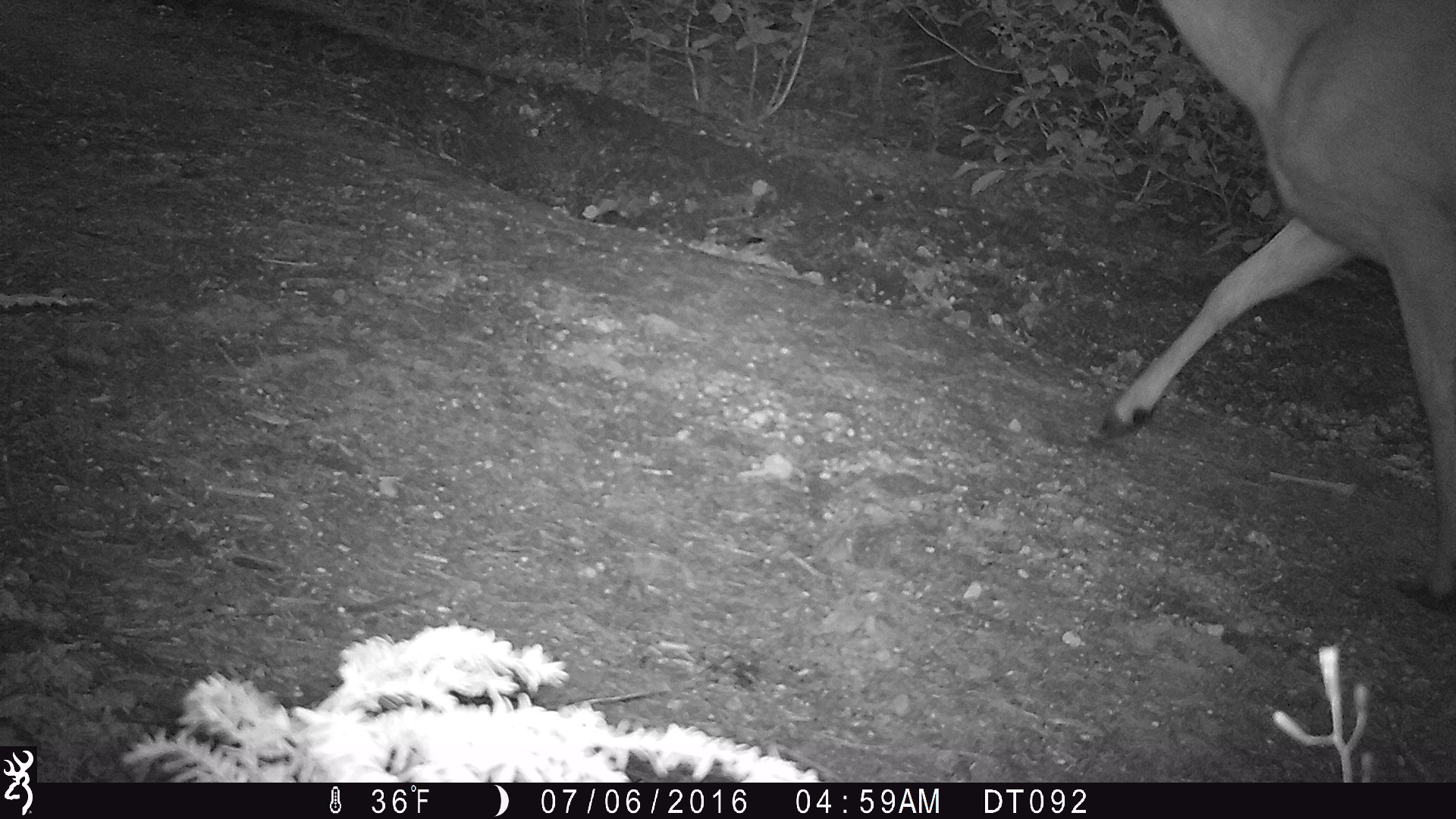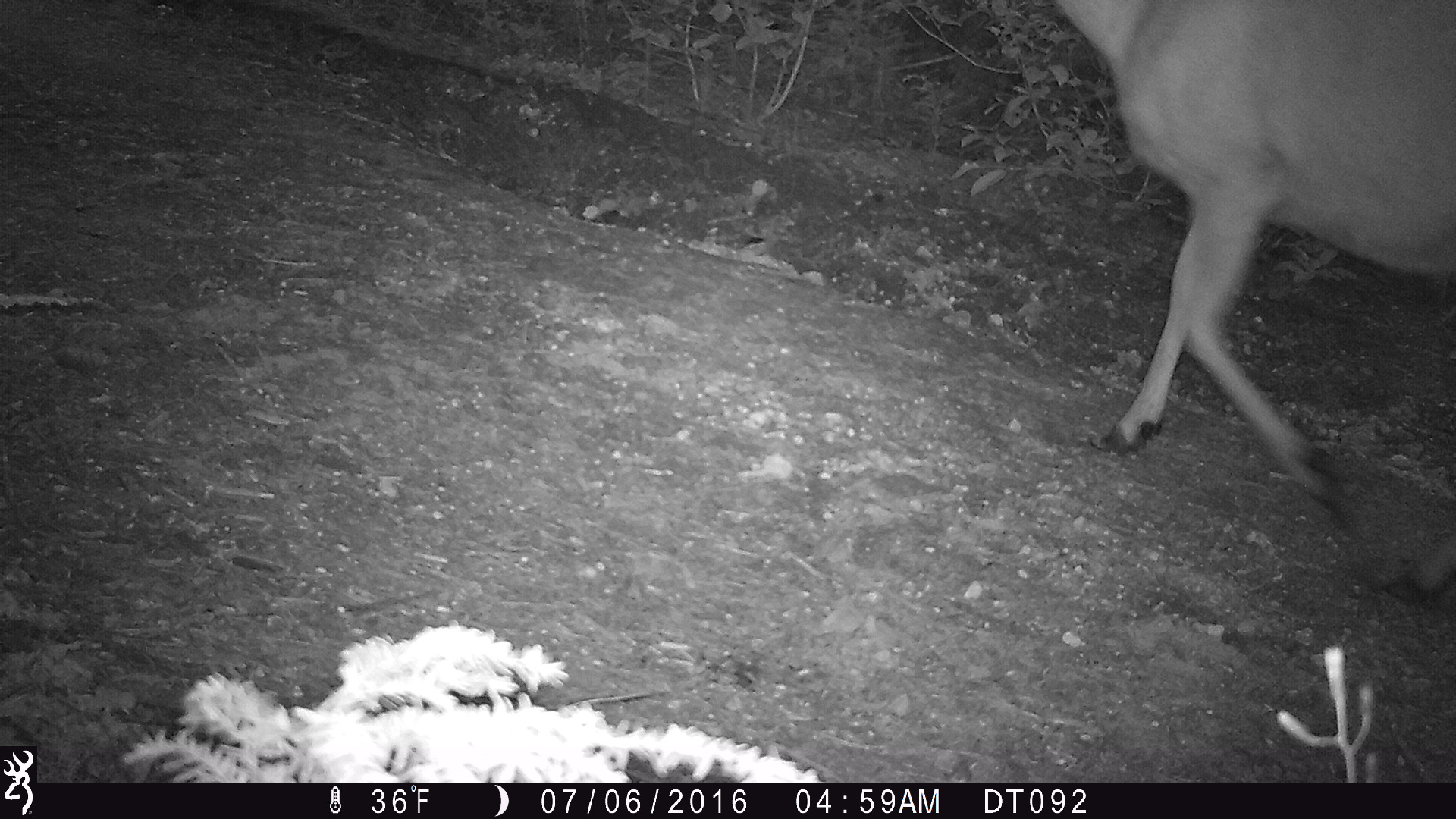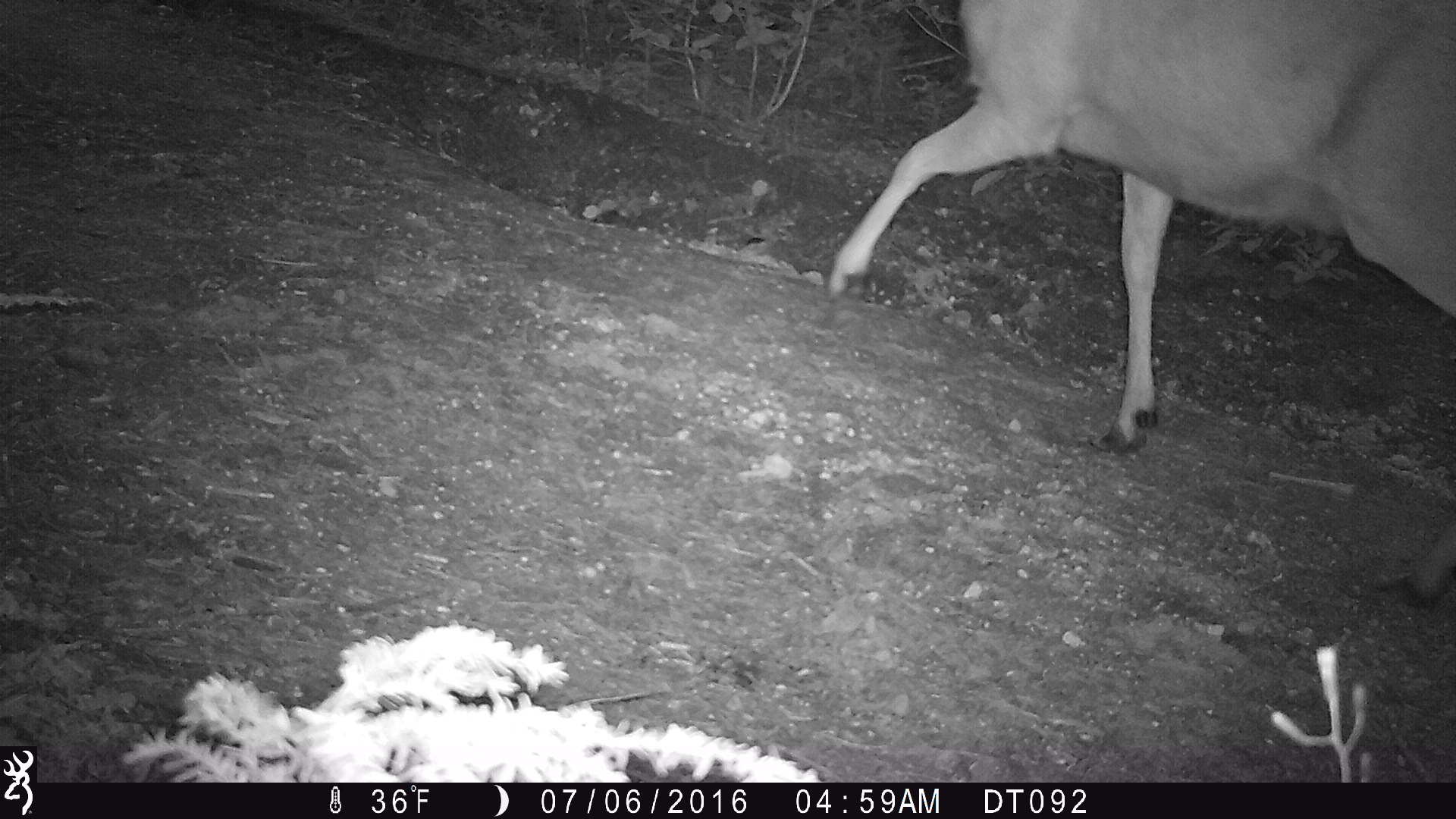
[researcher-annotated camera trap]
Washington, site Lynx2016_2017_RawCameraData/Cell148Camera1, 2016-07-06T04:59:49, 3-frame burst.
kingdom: Animalia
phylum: Chordata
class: Mammalia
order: Artiodactyla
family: Cervidae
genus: Odocoileus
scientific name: Odocoileus hemionus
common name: mule deer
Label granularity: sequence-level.